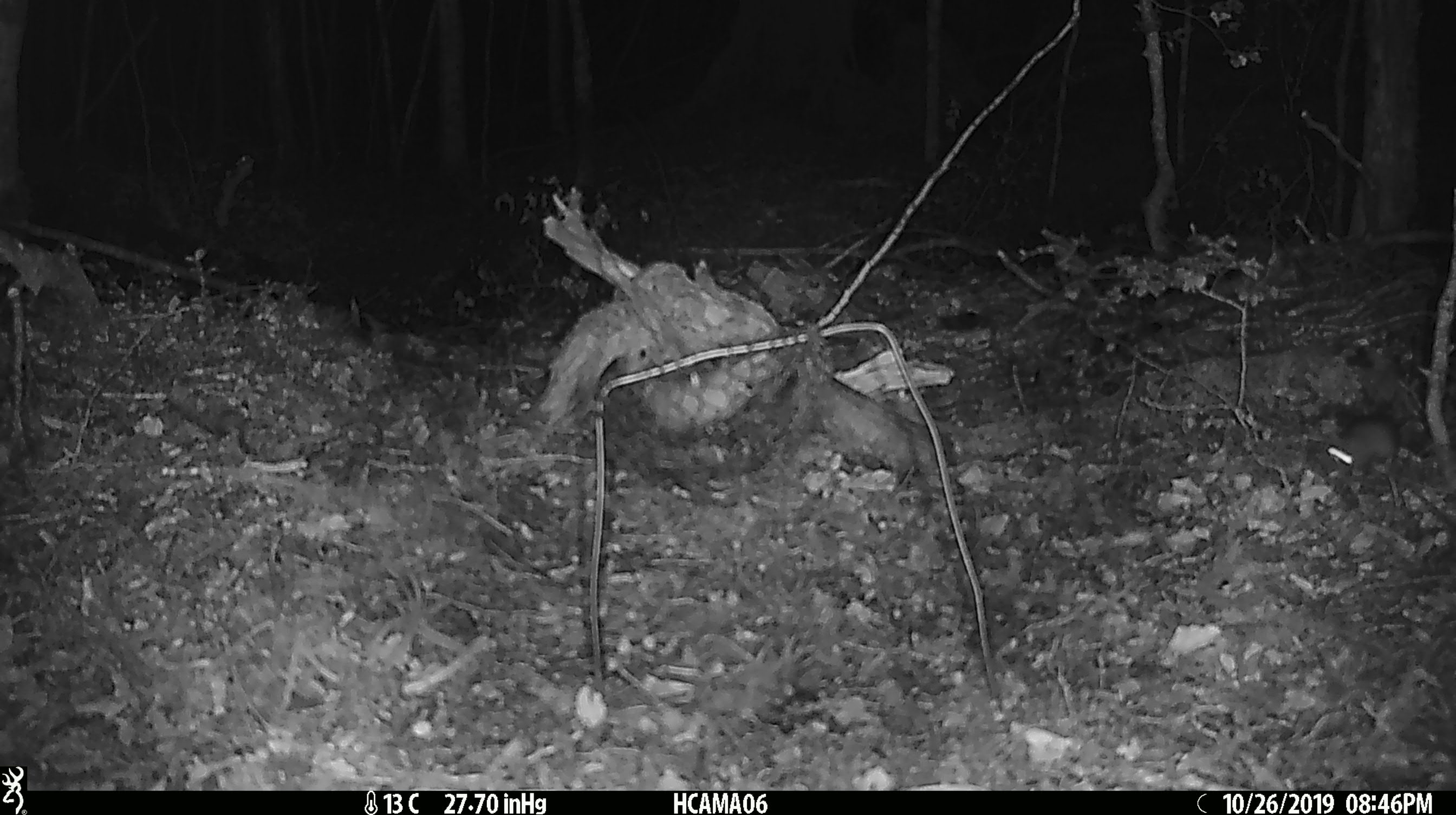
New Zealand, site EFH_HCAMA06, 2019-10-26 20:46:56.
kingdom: Animalia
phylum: Chordata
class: Mammalia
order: Rodentia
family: Muridae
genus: Mus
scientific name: Mus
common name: mouse